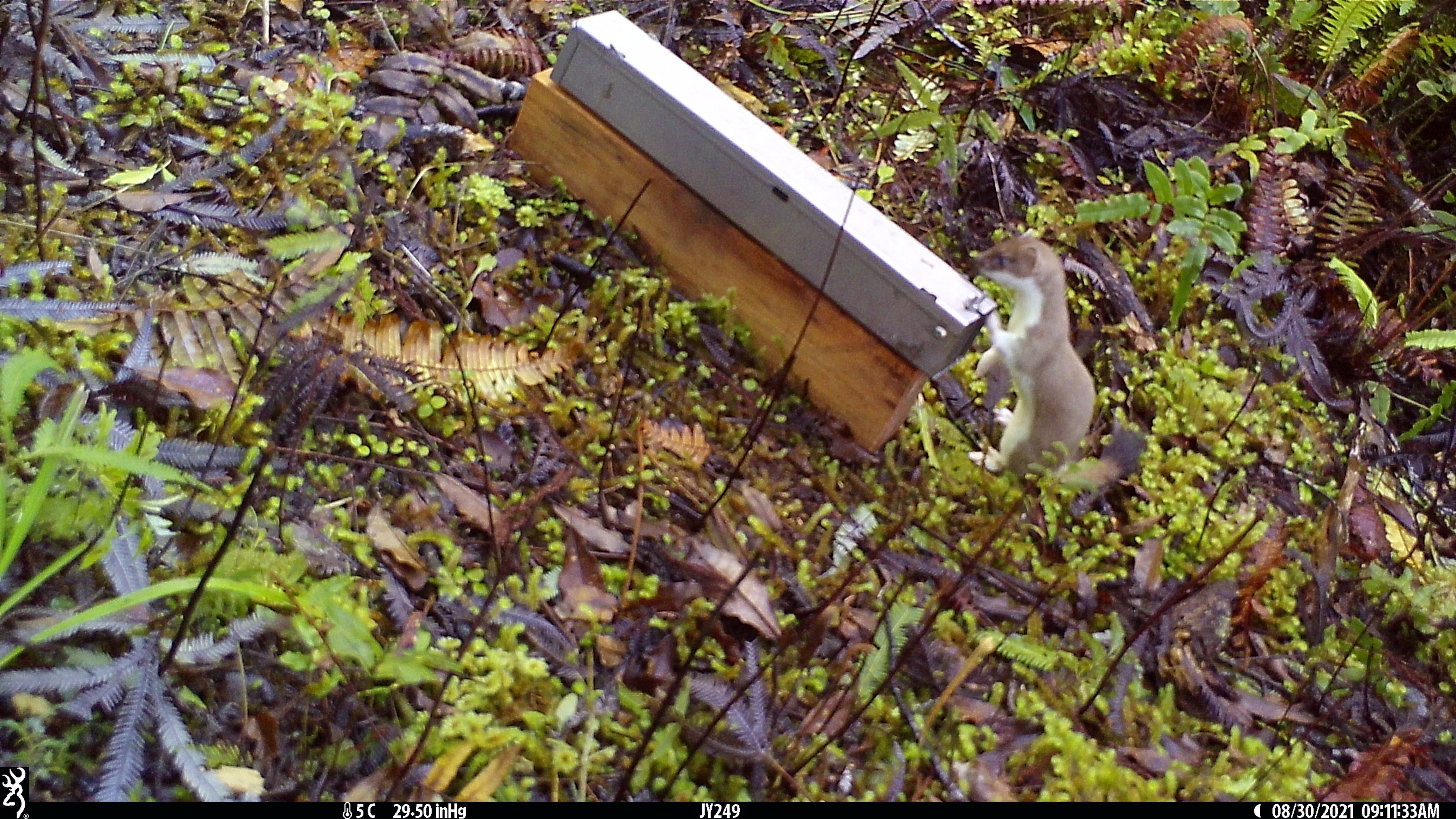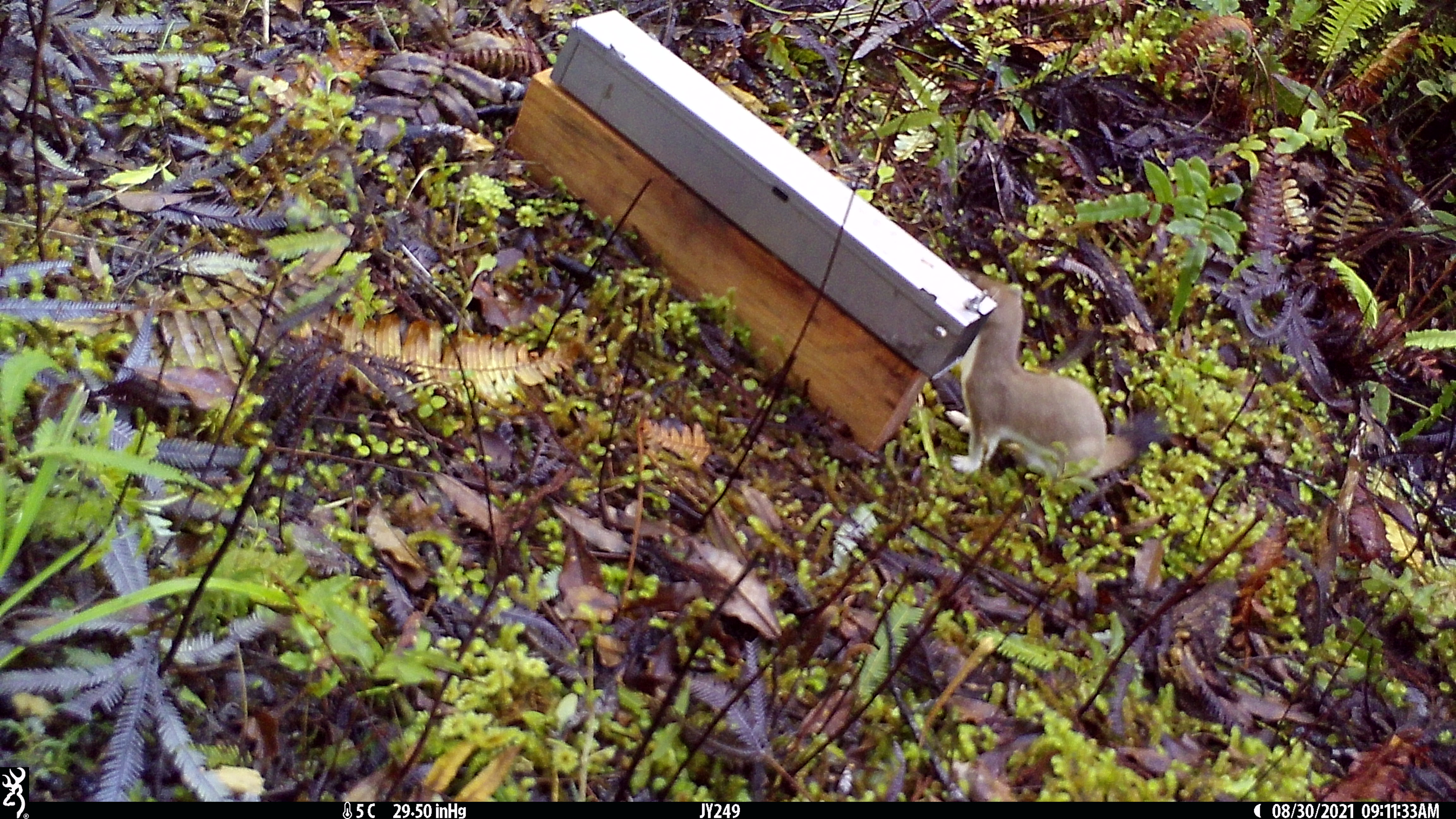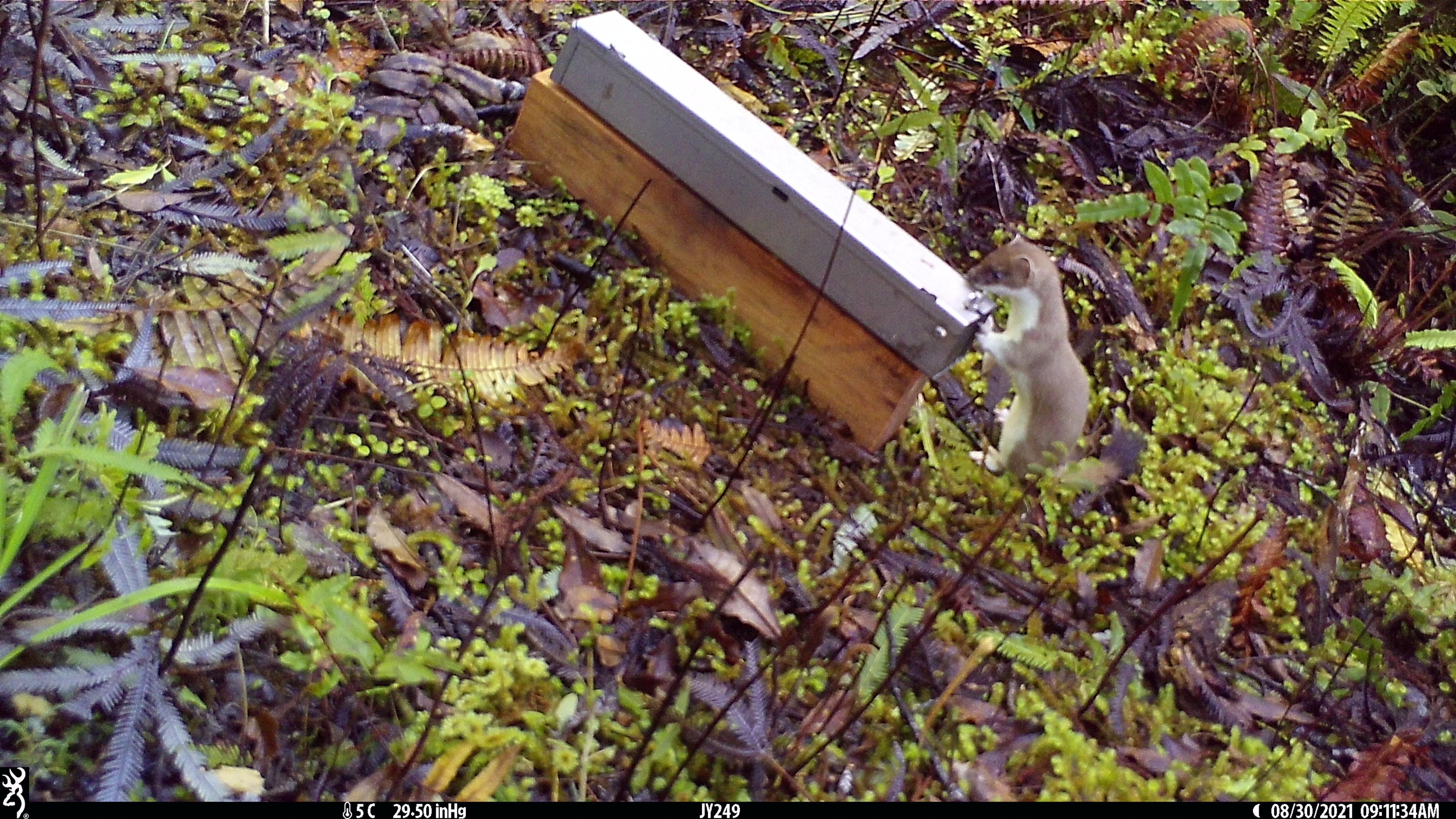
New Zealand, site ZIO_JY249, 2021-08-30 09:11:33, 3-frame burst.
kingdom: Animalia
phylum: Chordata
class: Mammalia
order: Carnivora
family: Mustelidae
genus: Mustela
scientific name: Mustela erminea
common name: stoat